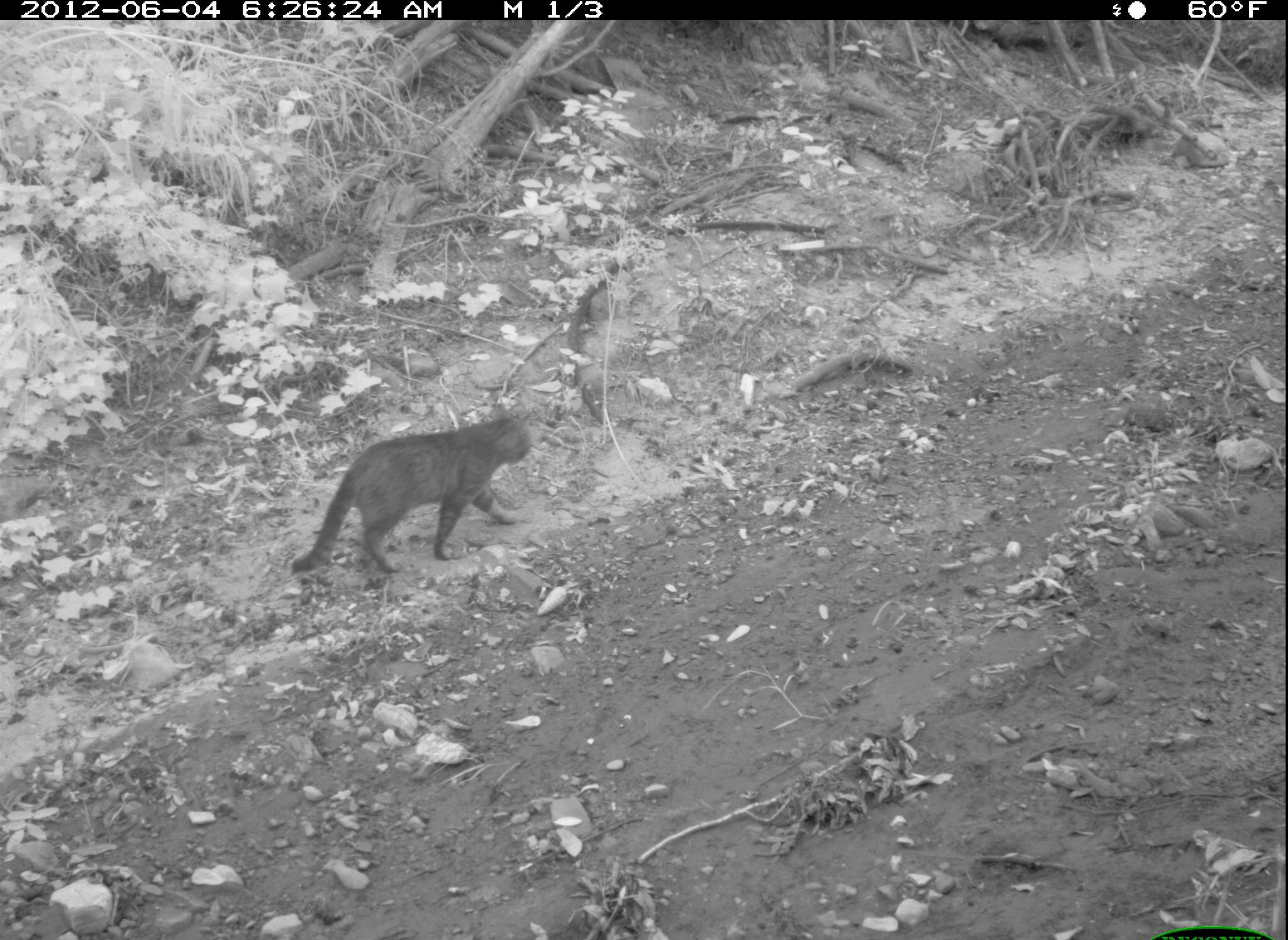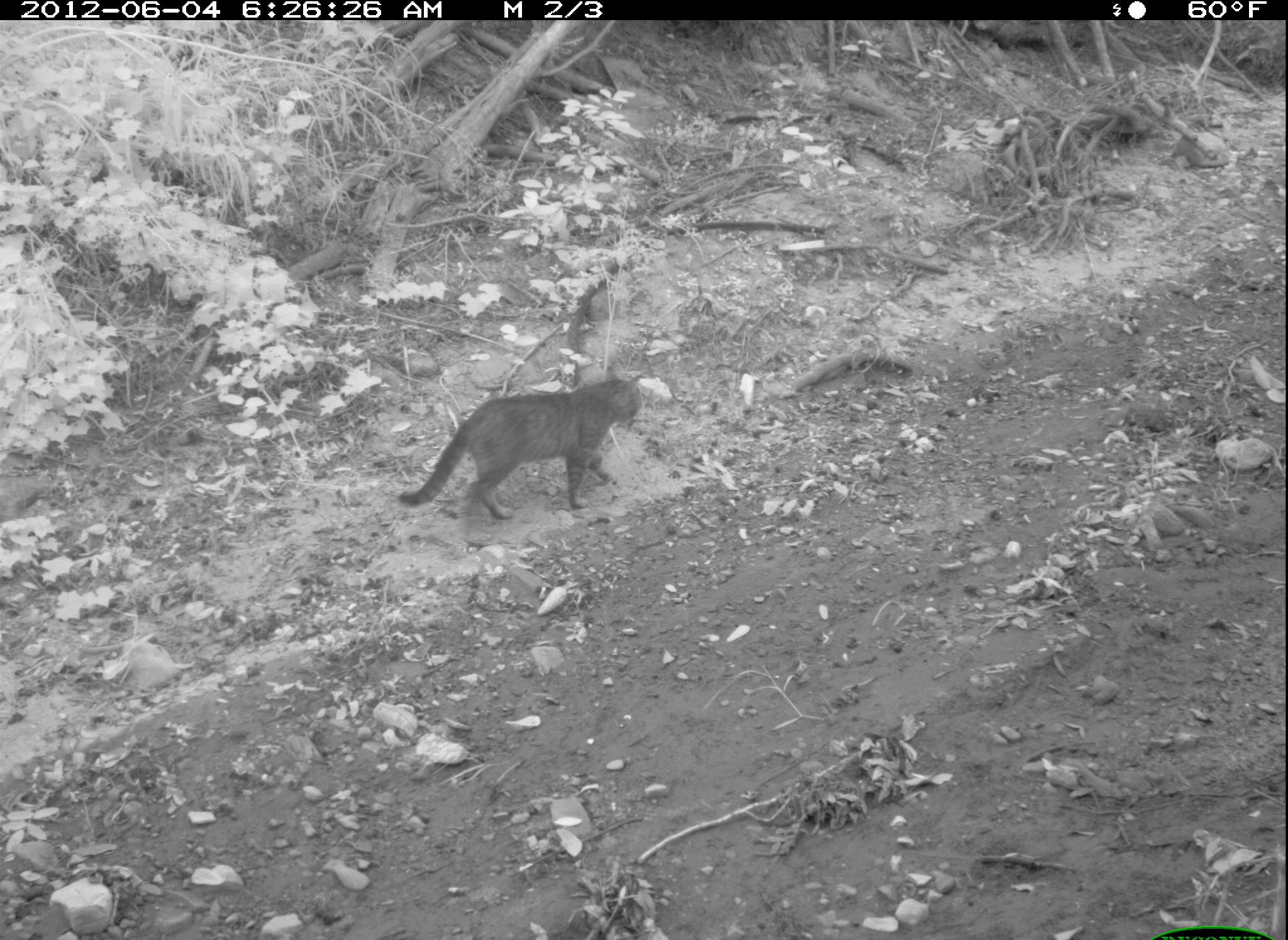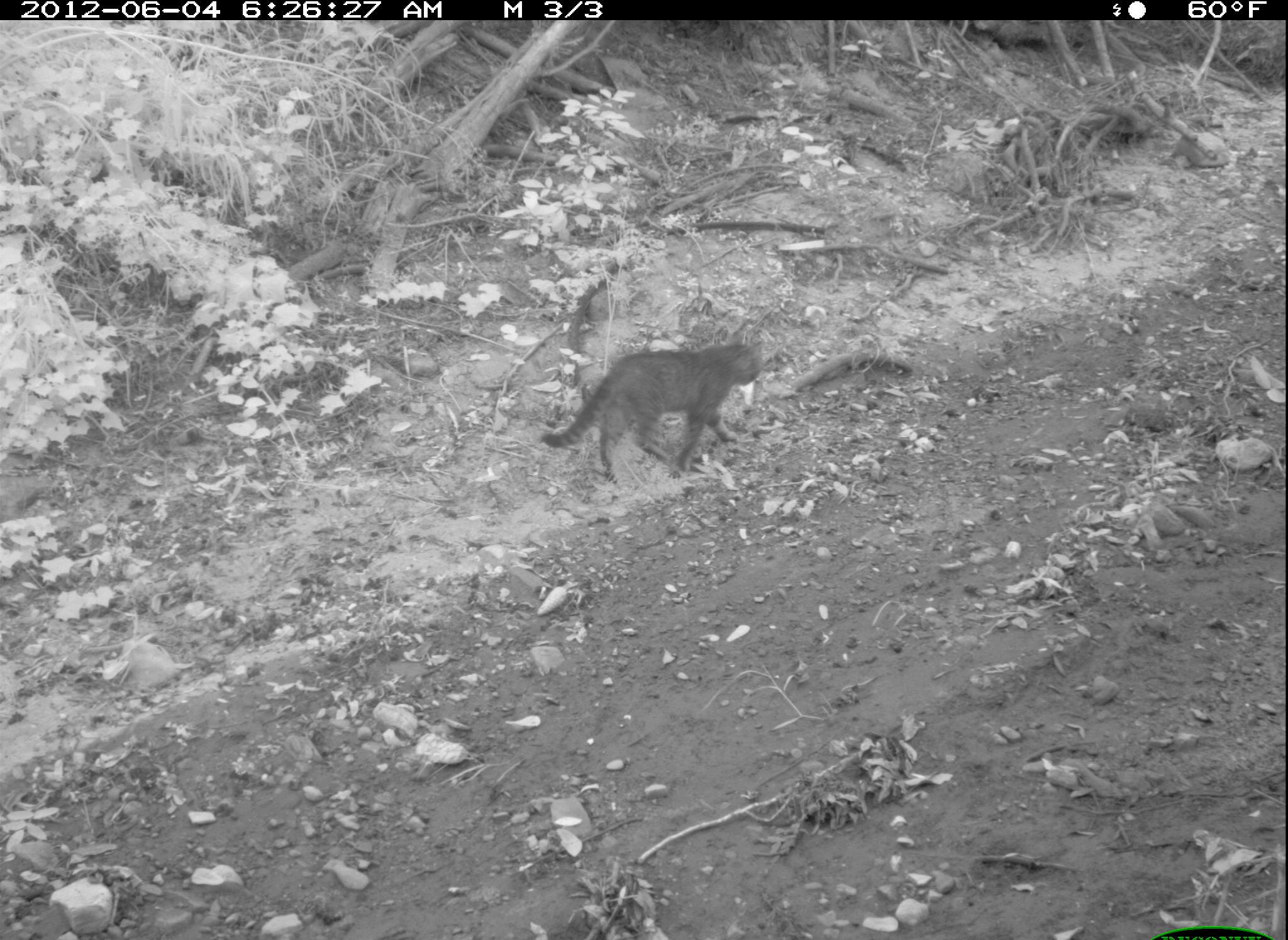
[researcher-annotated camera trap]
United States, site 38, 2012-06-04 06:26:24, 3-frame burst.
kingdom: Animalia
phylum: Chordata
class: Mammalia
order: Carnivora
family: Felidae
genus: Felis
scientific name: Felis catus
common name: cat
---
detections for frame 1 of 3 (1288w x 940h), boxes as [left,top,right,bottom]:
cat: [290,416,546,596]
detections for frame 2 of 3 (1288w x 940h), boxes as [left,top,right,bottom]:
cat: [401,375,654,525]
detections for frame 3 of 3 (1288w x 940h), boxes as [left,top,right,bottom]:
cat: [536,329,779,490]